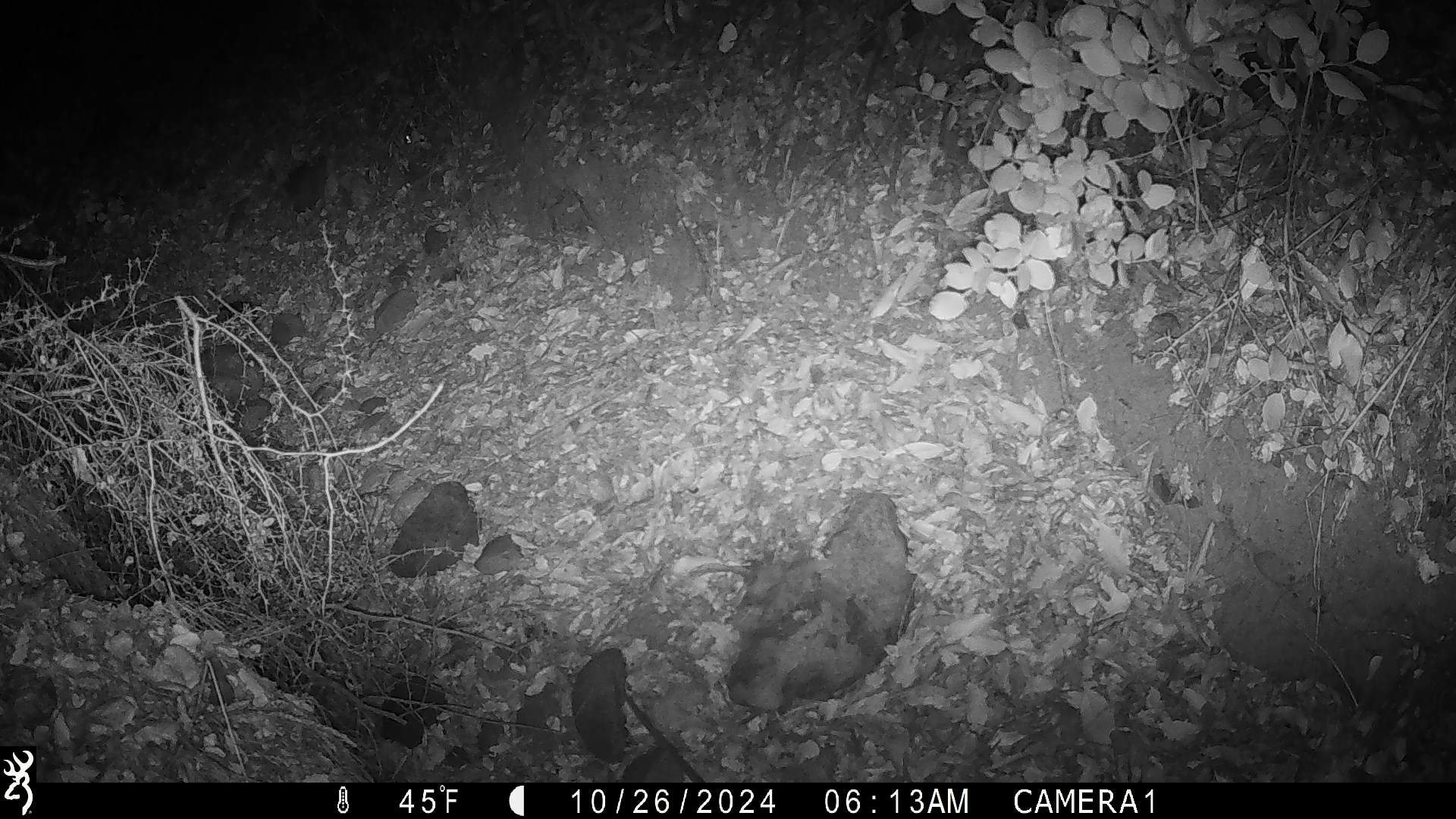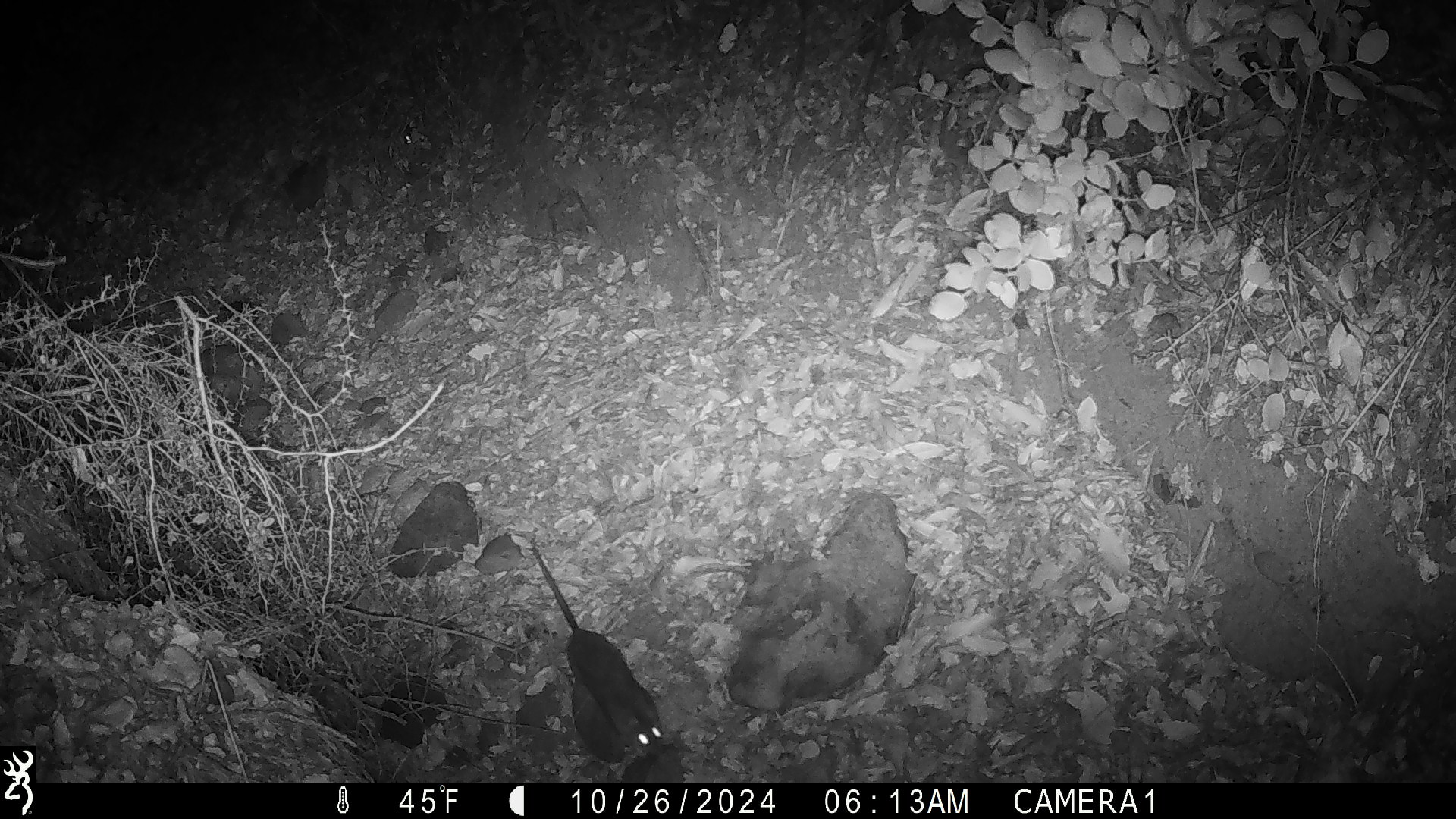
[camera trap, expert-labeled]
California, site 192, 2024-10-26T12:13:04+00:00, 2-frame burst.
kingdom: Animalia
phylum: Chordata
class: Mammalia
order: Rodentia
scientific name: Rodentia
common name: mouse or rat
Mouse or rat (Rodentia).